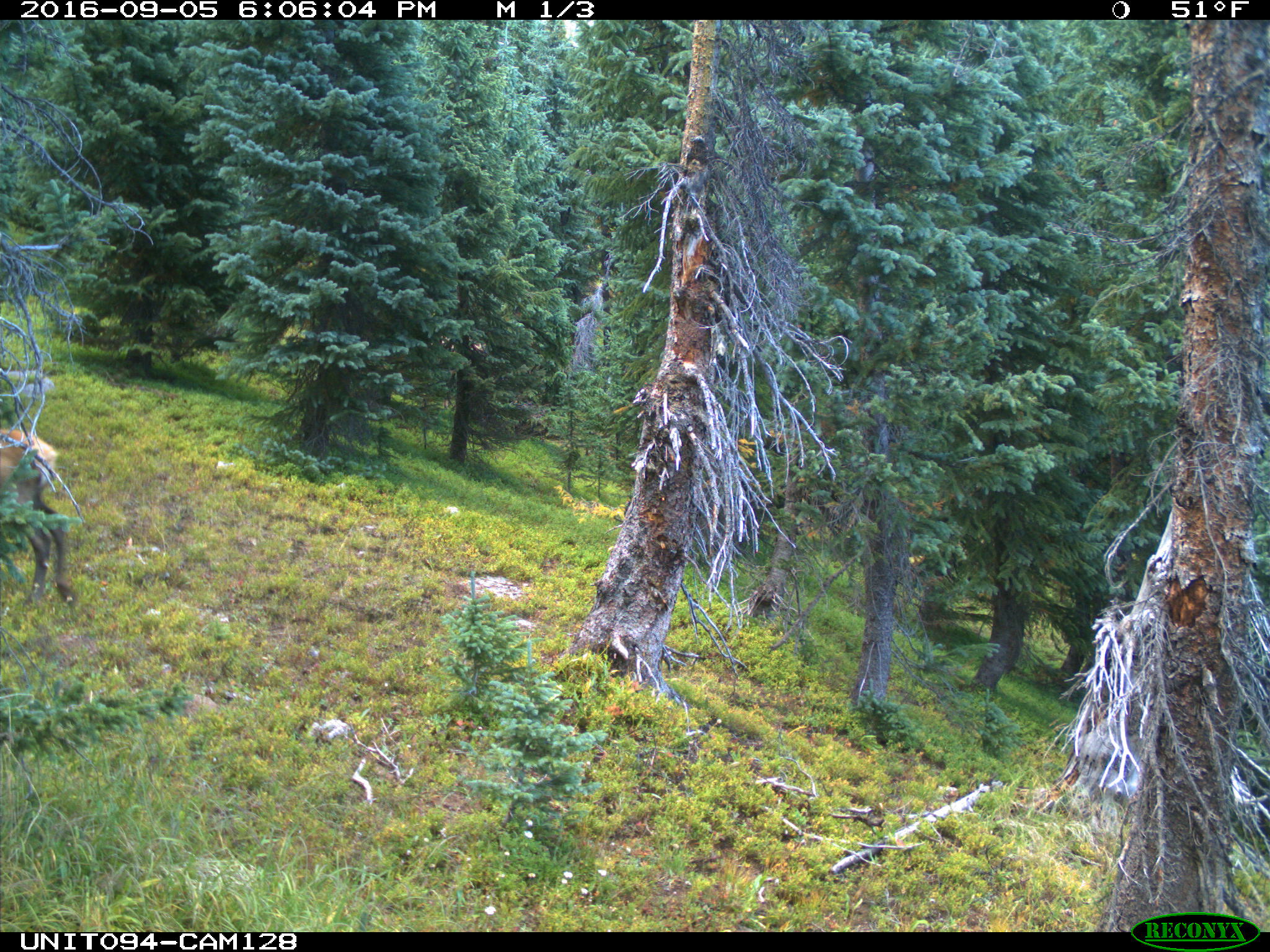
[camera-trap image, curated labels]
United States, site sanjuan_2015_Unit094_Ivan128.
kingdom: Animalia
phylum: Chordata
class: Mammalia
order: Artiodactyla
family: Cervidae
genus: Cervus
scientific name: Cervus elaphus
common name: red deer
Cervus elaphus (red deer).